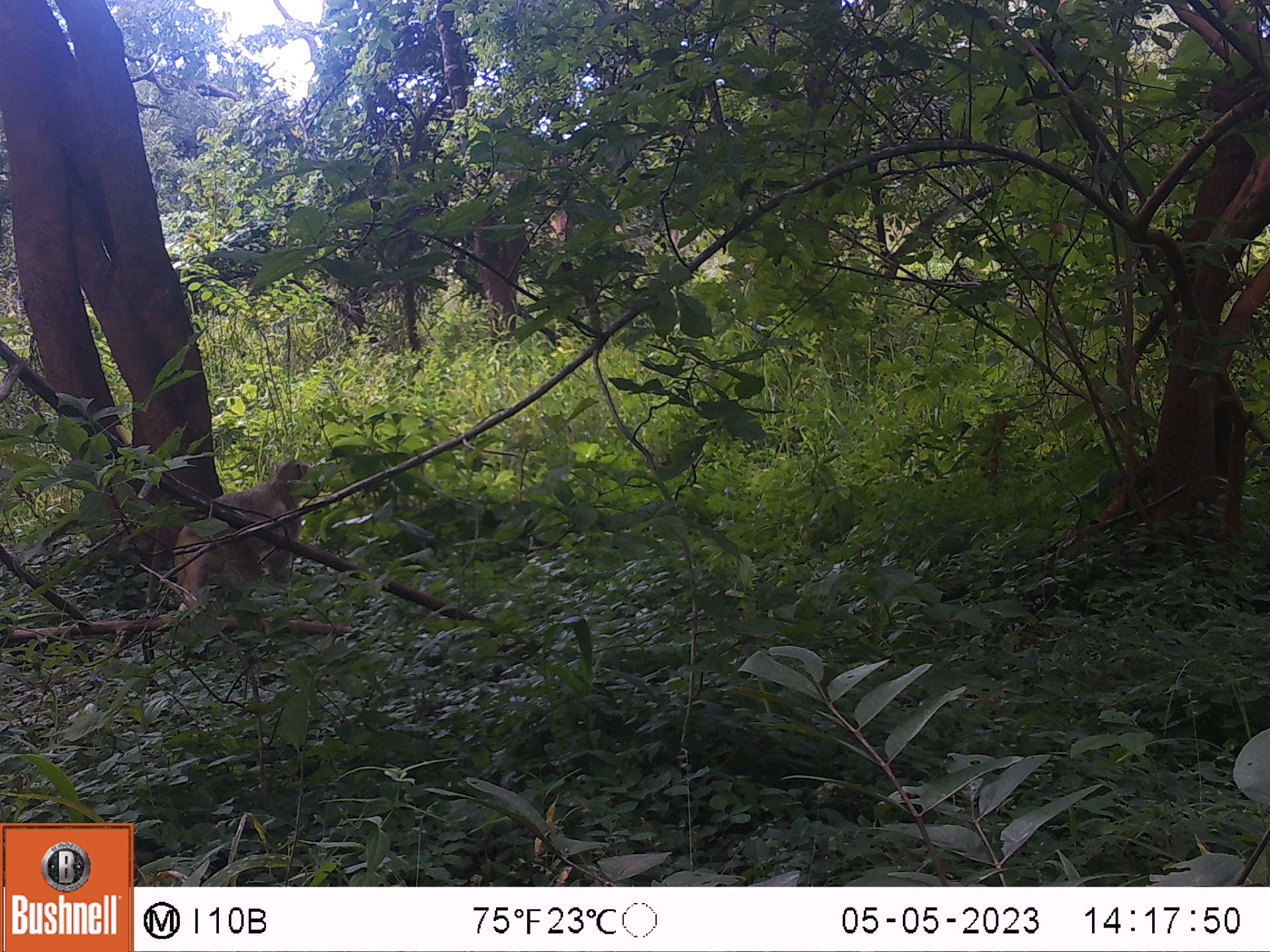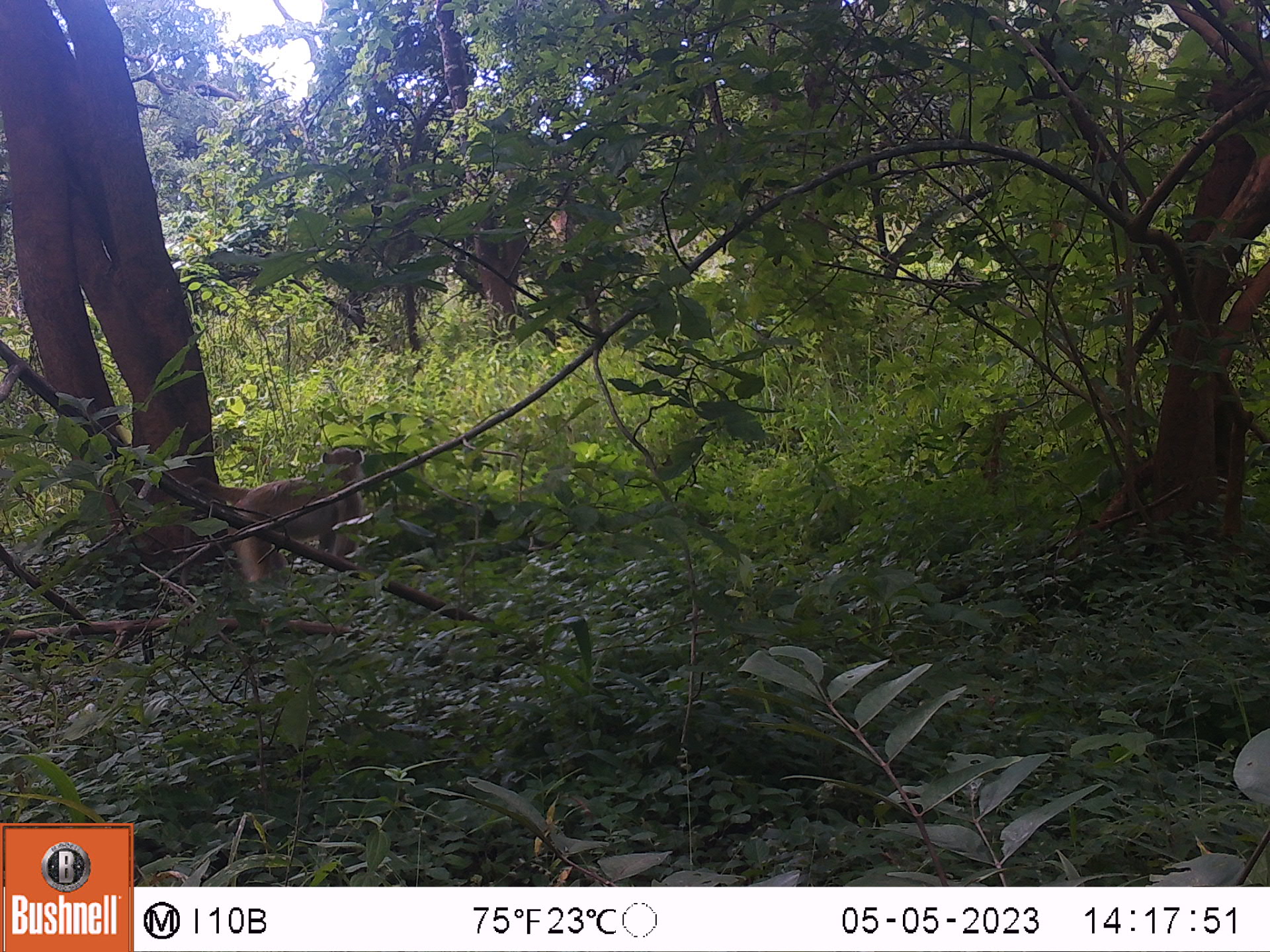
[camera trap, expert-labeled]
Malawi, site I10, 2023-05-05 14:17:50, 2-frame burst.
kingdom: Animalia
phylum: Chordata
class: Mammalia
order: Primates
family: Cercopithecidae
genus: Papio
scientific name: Papio cynocephalus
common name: yellow baboon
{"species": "yellow baboon (Papio cynocephalus)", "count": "1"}